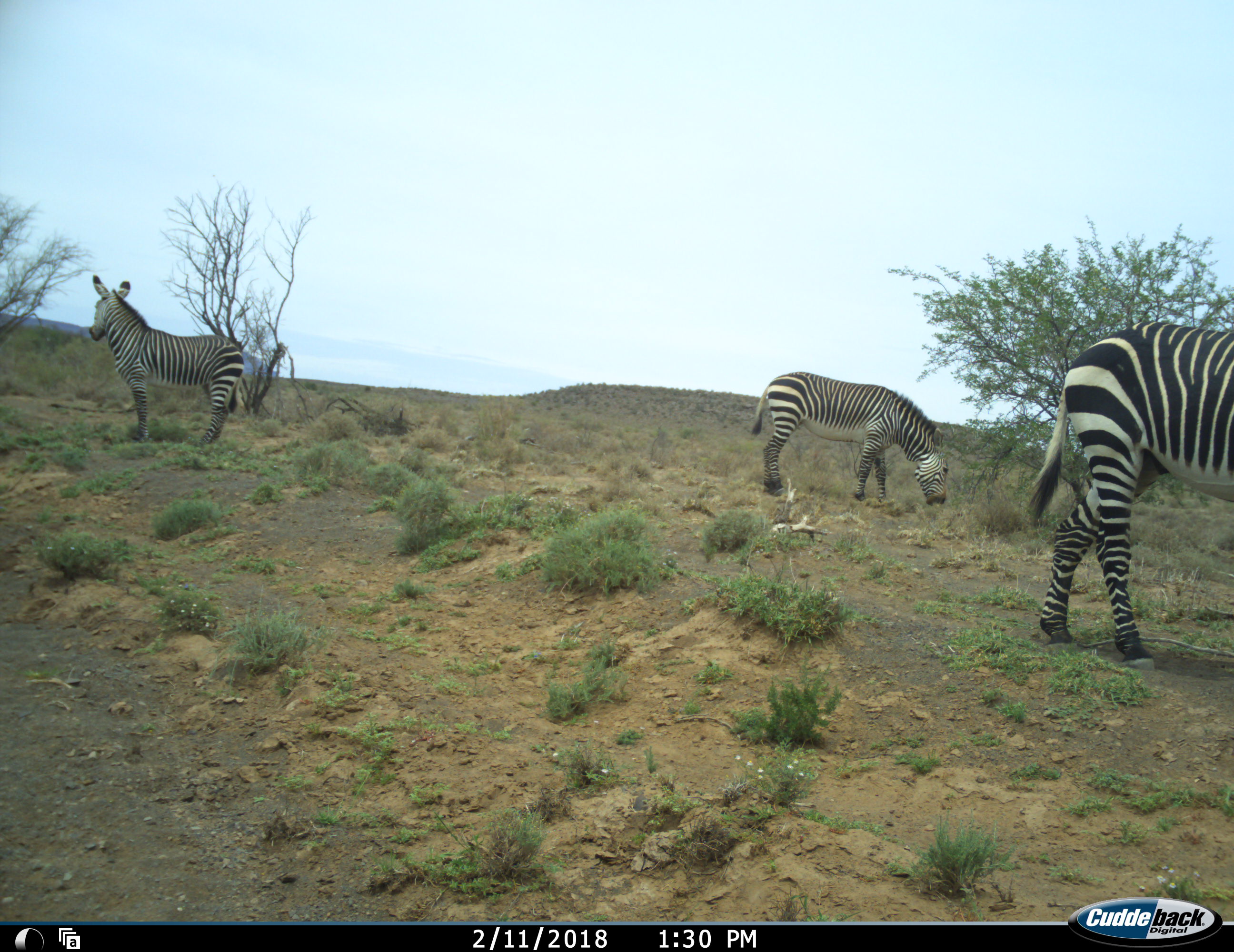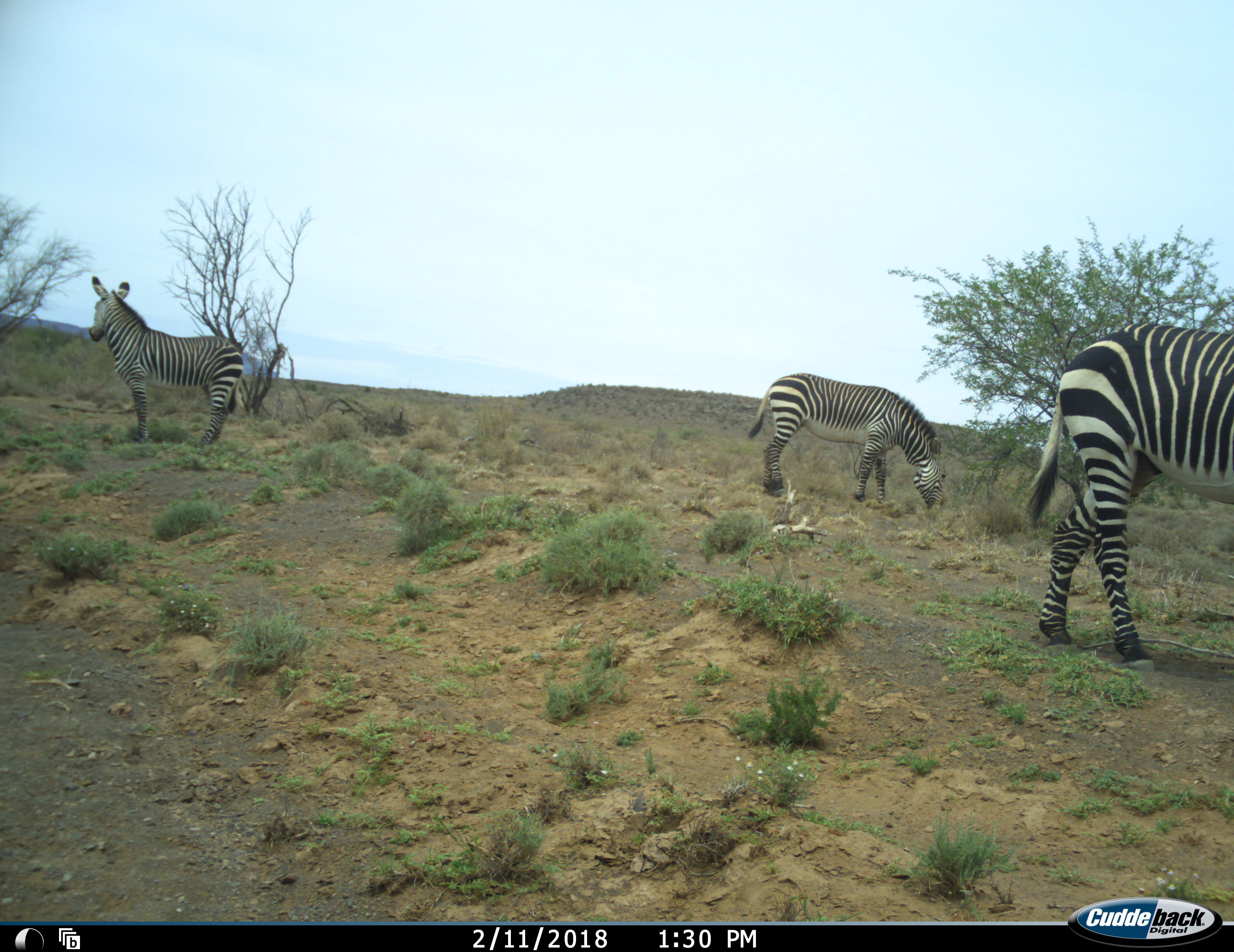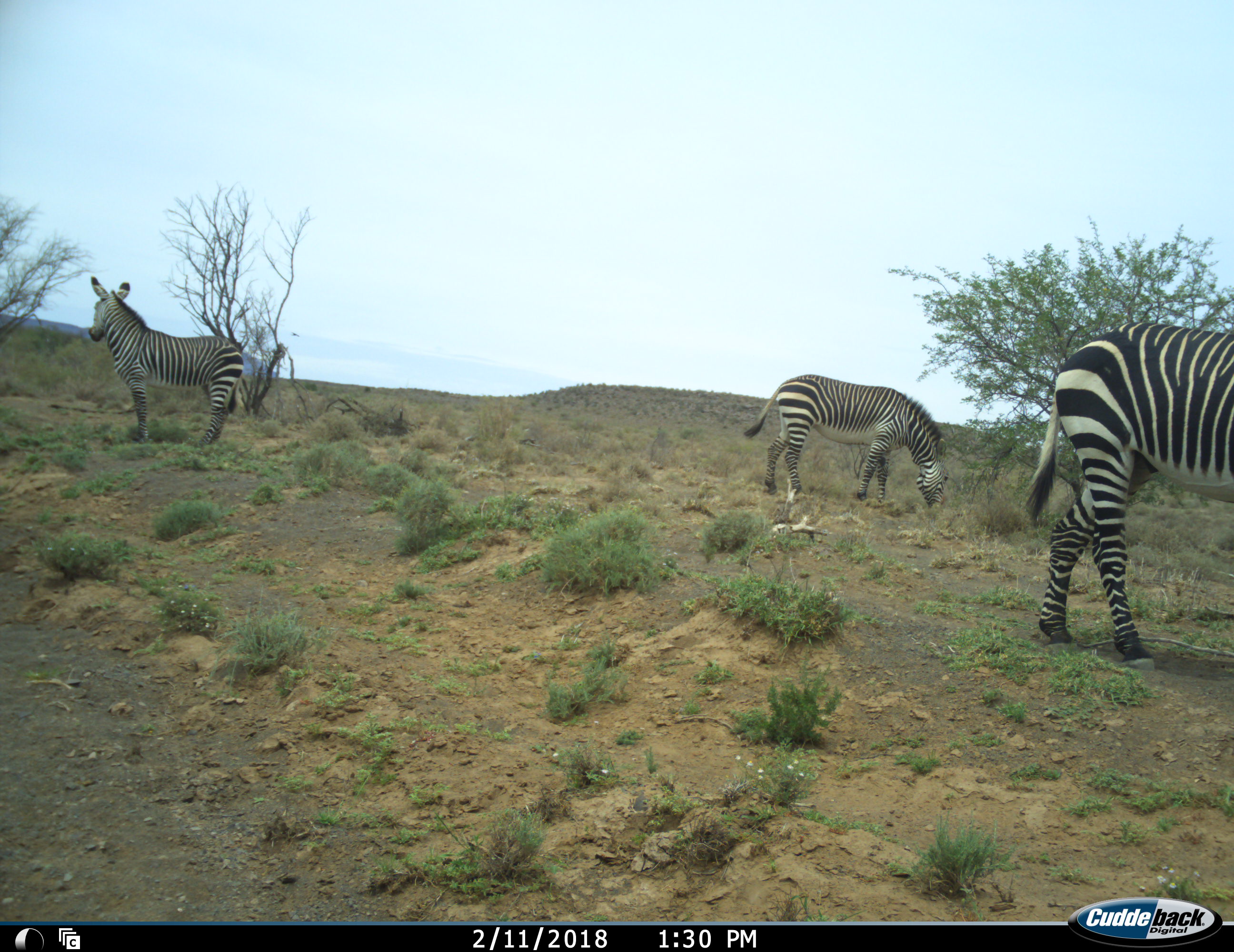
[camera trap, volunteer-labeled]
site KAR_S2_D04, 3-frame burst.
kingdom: Animalia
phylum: Chordata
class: Mammalia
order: Perissodactyla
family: Equidae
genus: Equus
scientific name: Equus zebra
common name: mountain zebra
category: zebramountain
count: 3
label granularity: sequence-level